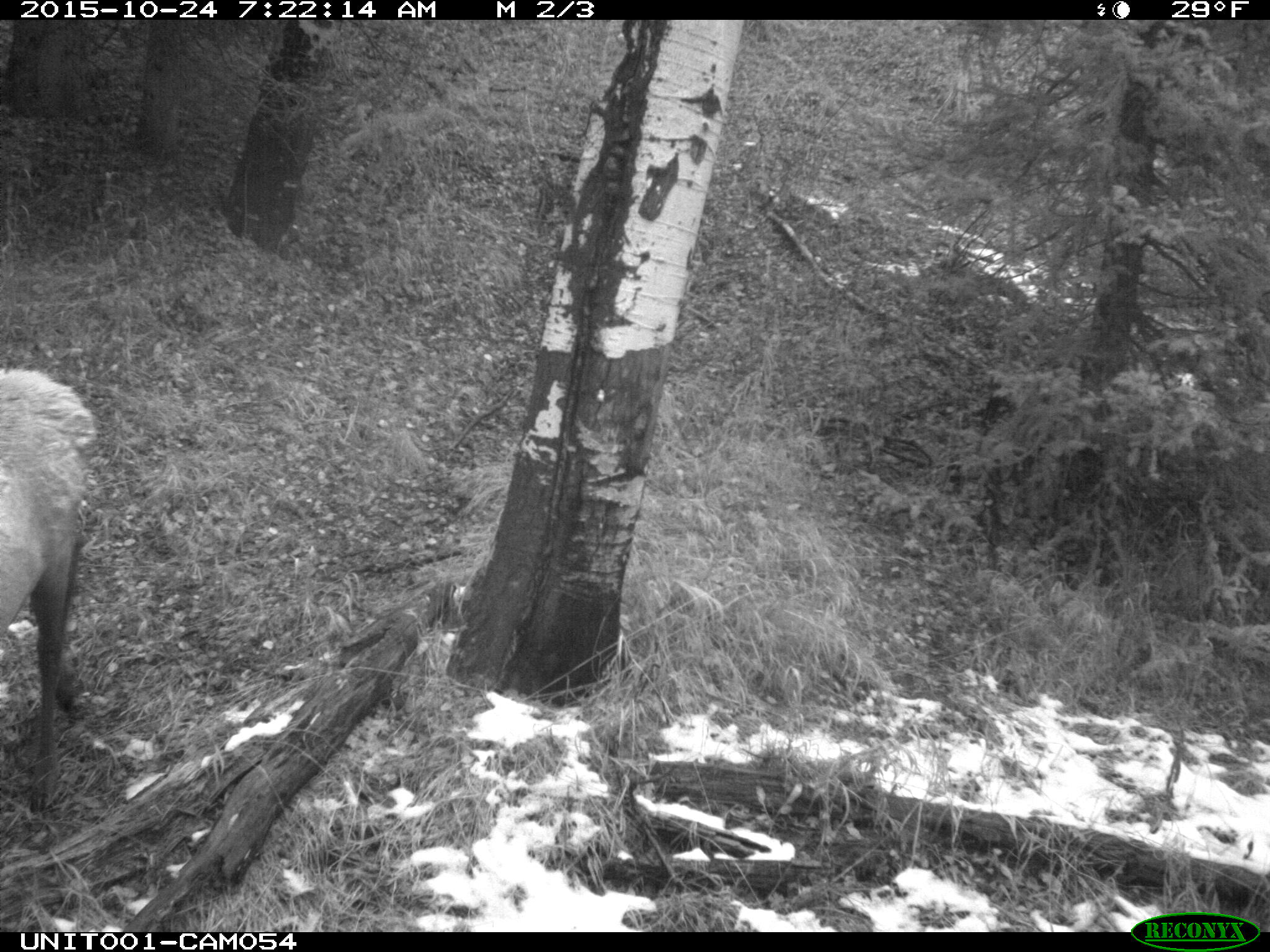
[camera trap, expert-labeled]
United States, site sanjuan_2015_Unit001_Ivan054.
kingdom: Animalia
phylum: Chordata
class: Mammalia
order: Artiodactyla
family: Cervidae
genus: Cervus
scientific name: Cervus elaphus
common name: red deer